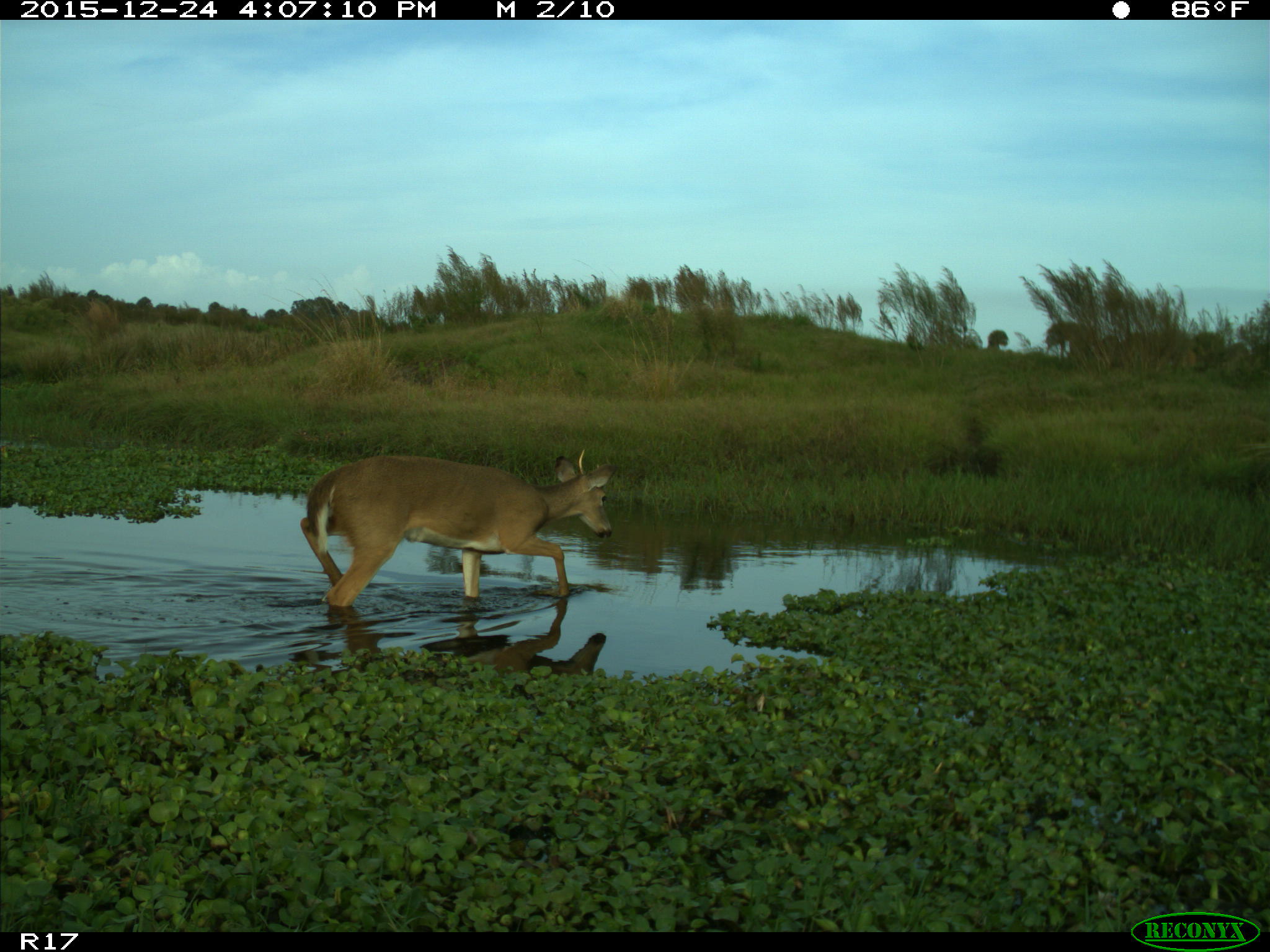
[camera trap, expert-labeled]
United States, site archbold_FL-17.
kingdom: Animalia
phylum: Chordata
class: Mammalia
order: Artiodactyla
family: Cervidae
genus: Odocoileus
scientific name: Odocoileus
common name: deer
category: unidentified deer